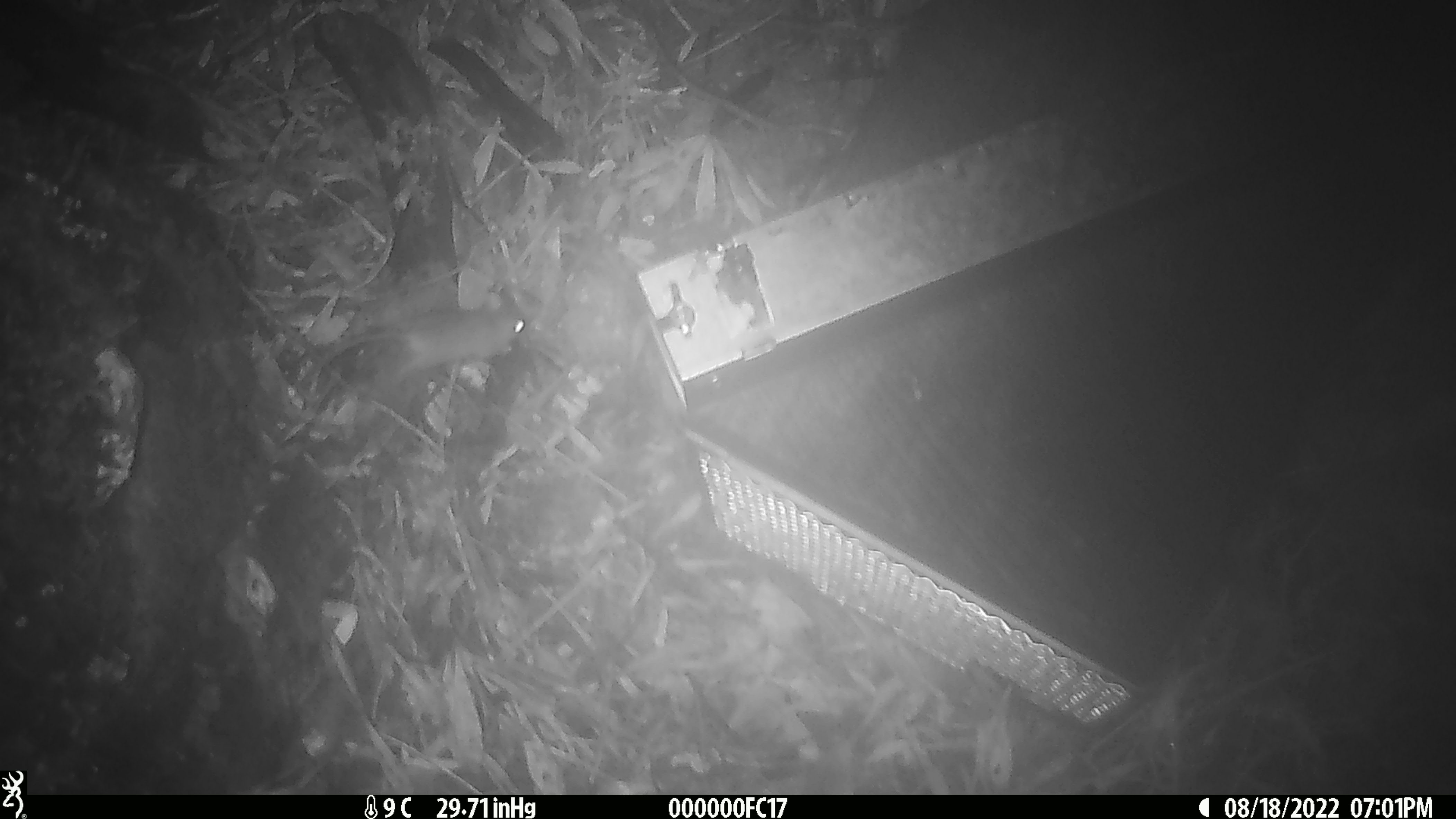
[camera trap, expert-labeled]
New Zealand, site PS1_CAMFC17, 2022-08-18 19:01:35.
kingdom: Animalia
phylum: Chordata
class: Mammalia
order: Rodentia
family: Muridae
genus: Mus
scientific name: Mus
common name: mouse